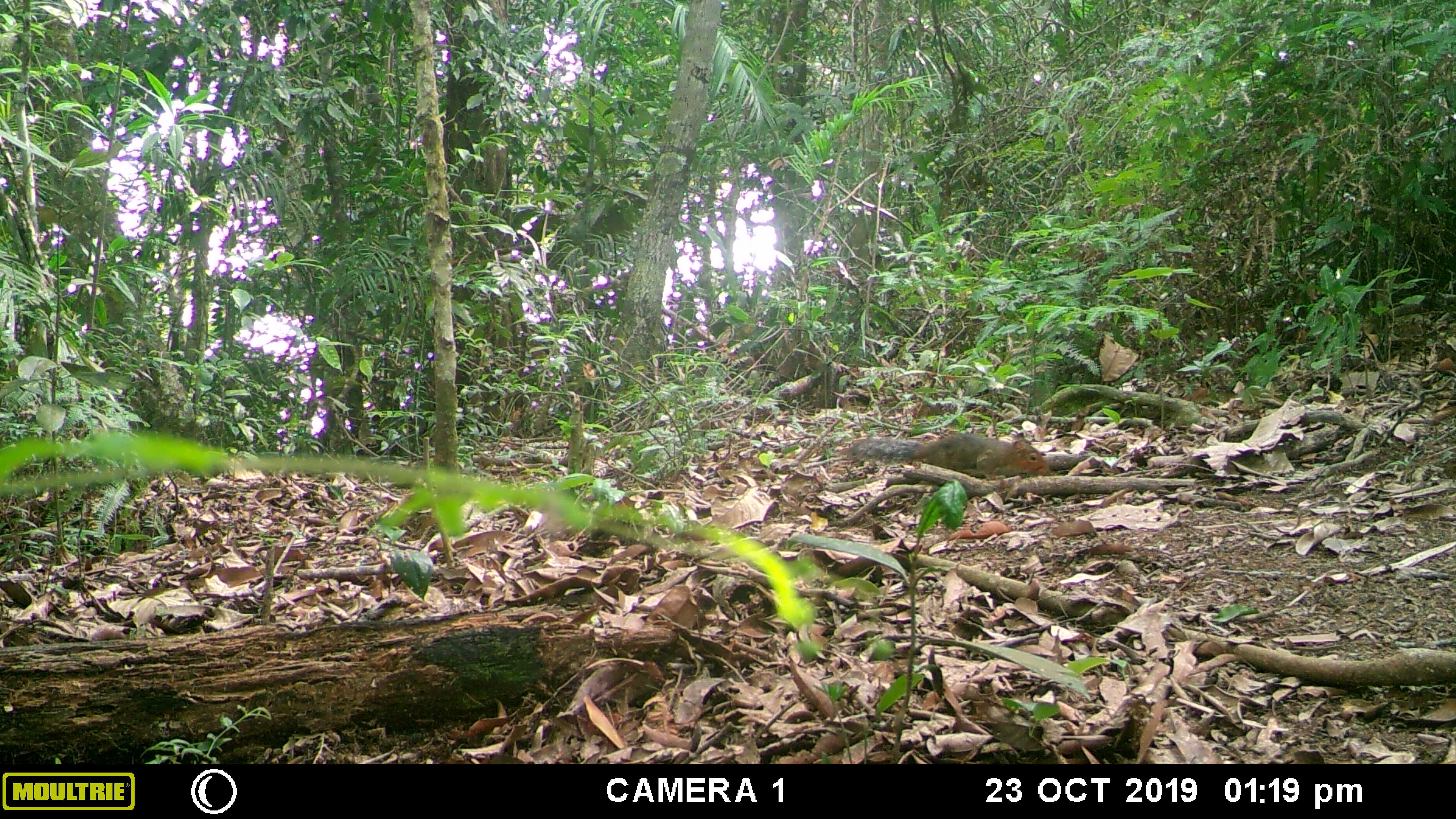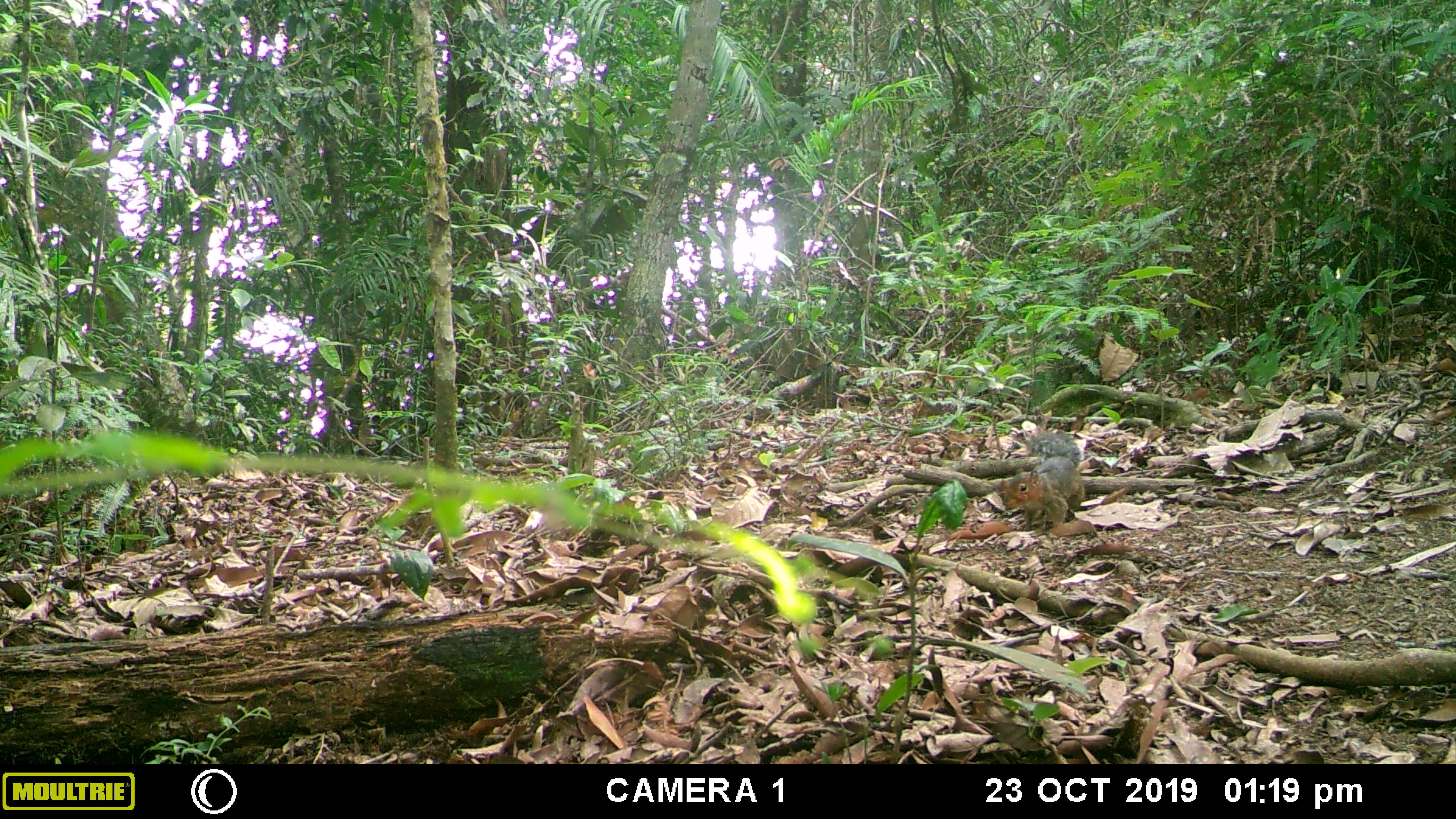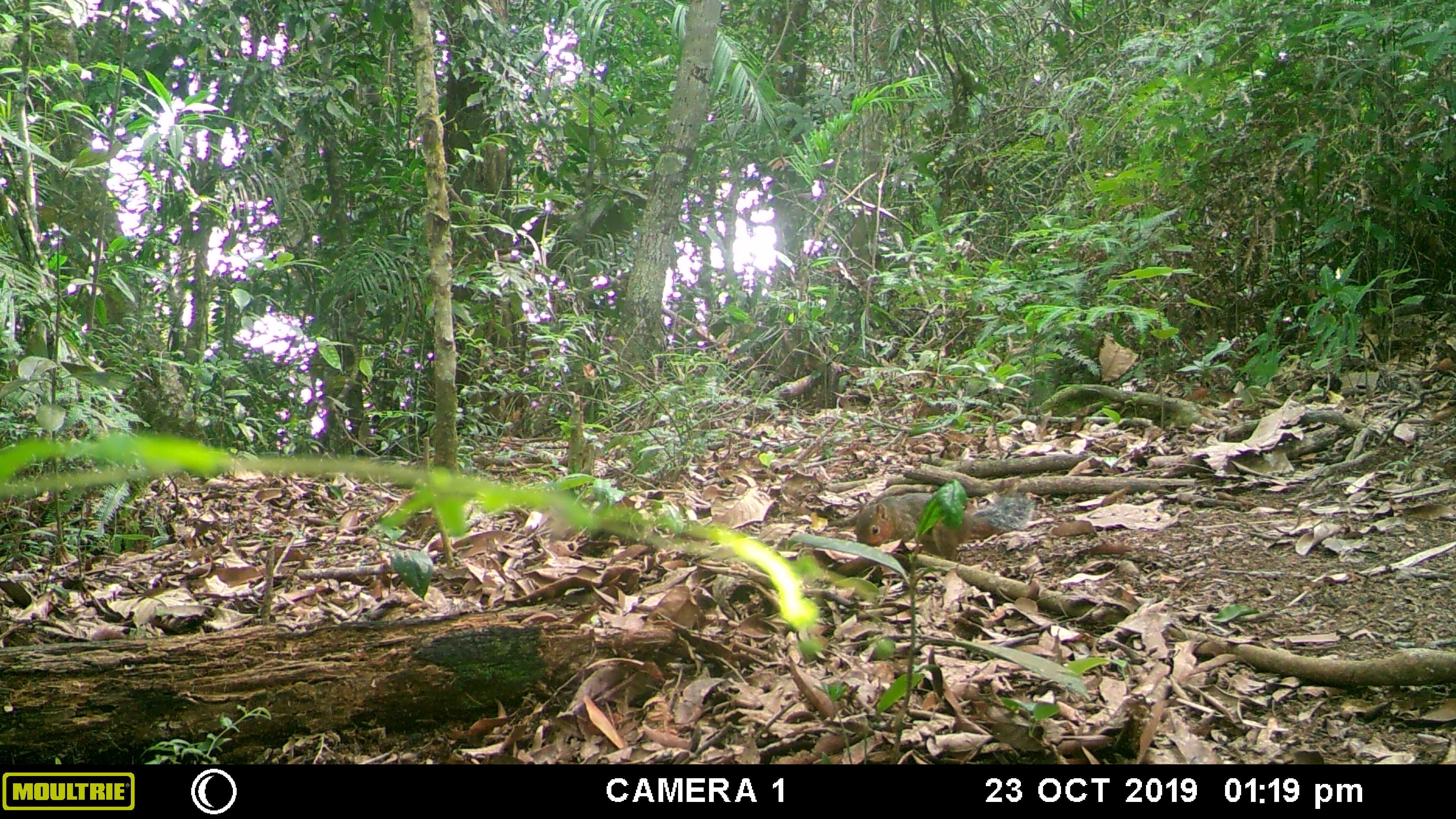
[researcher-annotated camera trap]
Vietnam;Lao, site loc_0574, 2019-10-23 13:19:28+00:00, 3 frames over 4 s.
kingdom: Animalia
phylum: Chordata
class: Mammalia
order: Rodentia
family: Sciuridae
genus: Dremomys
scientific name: Dremomys rufigenis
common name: red-cheeked squirrel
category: red cheeked squirrel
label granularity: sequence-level